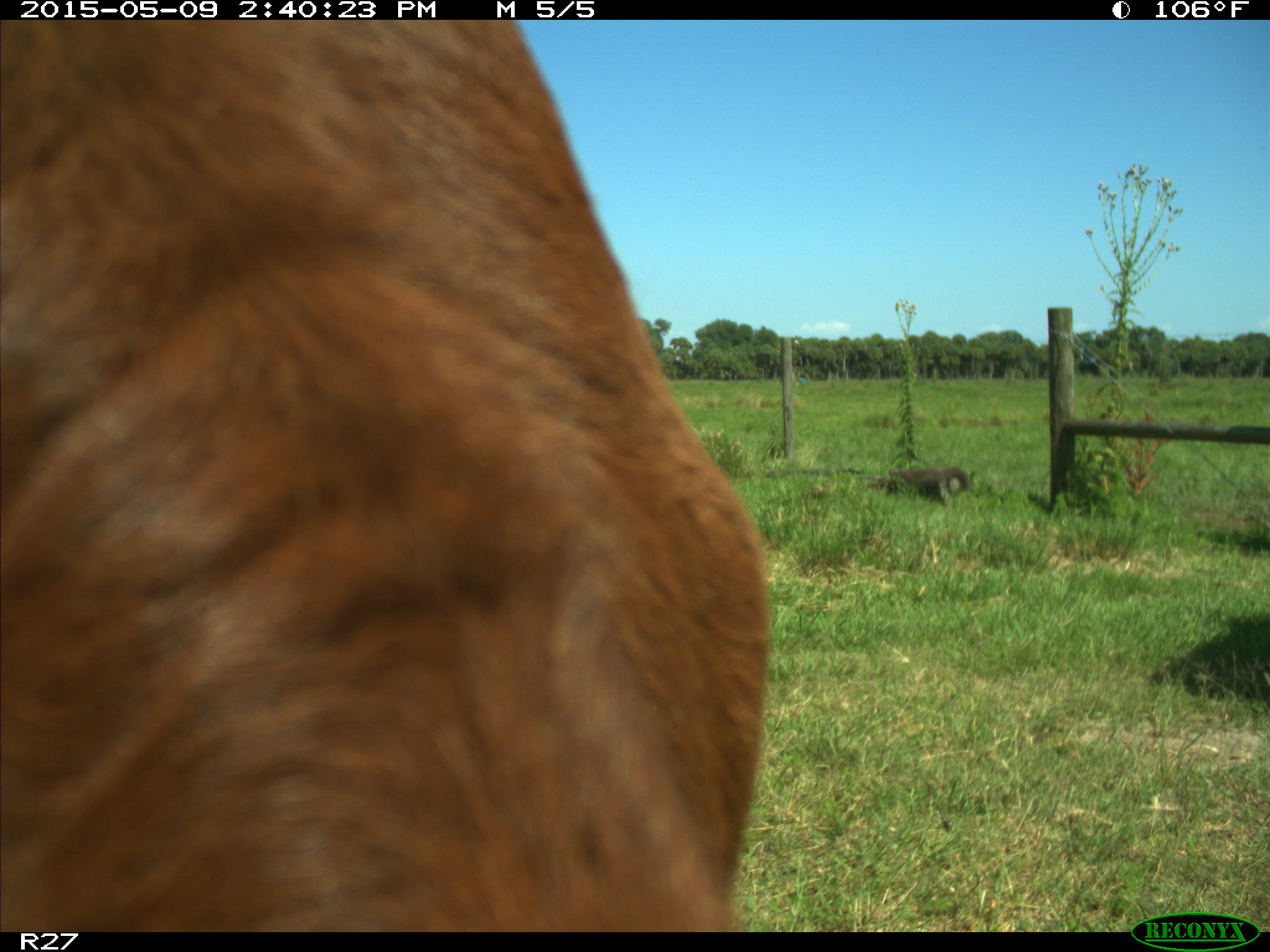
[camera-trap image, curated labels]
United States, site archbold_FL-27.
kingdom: Animalia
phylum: Chordata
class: Mammalia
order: Artiodactyla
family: Bovidae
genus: Bos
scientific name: Bos taurus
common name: domestic cow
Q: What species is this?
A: Bos taurus (domestic cow).